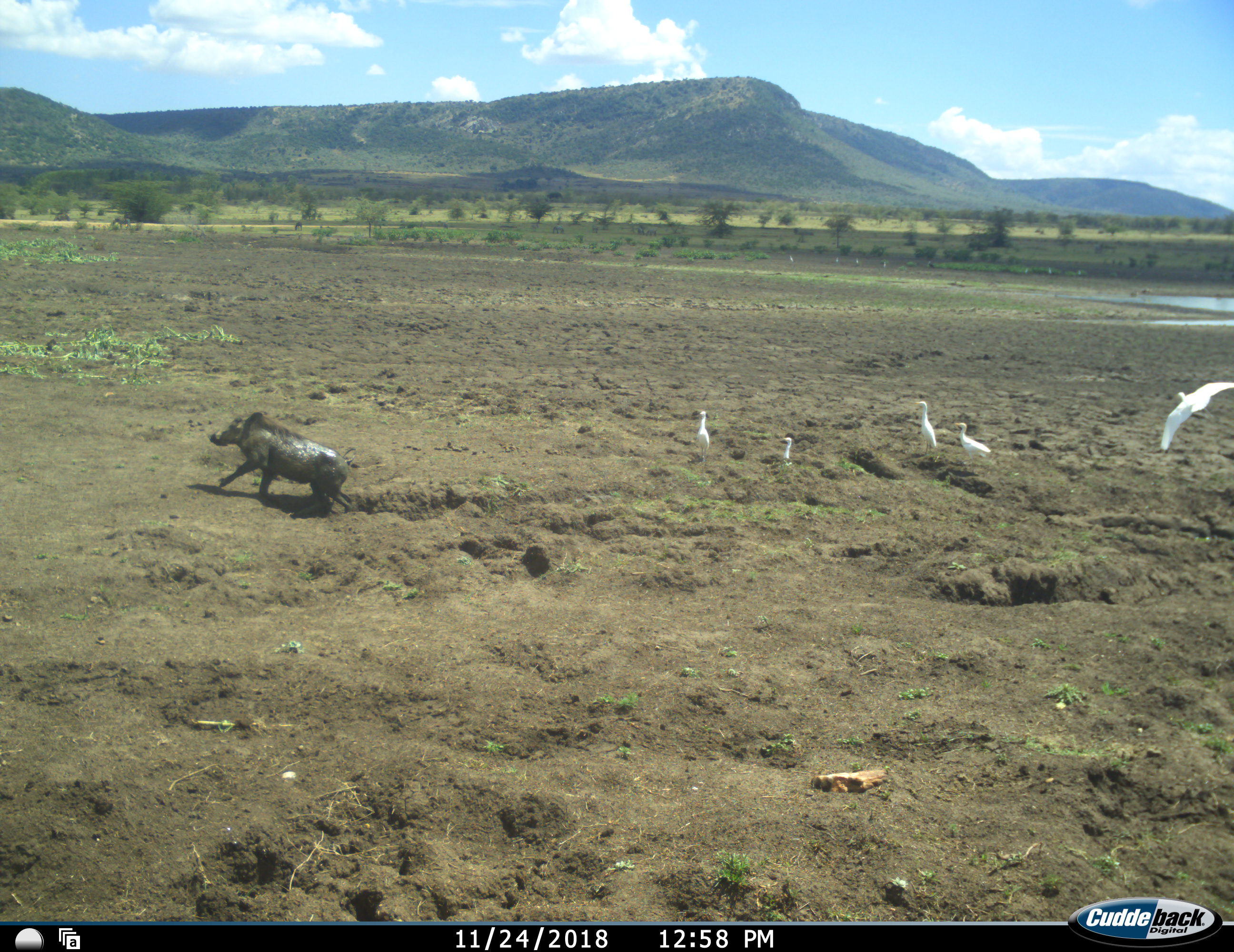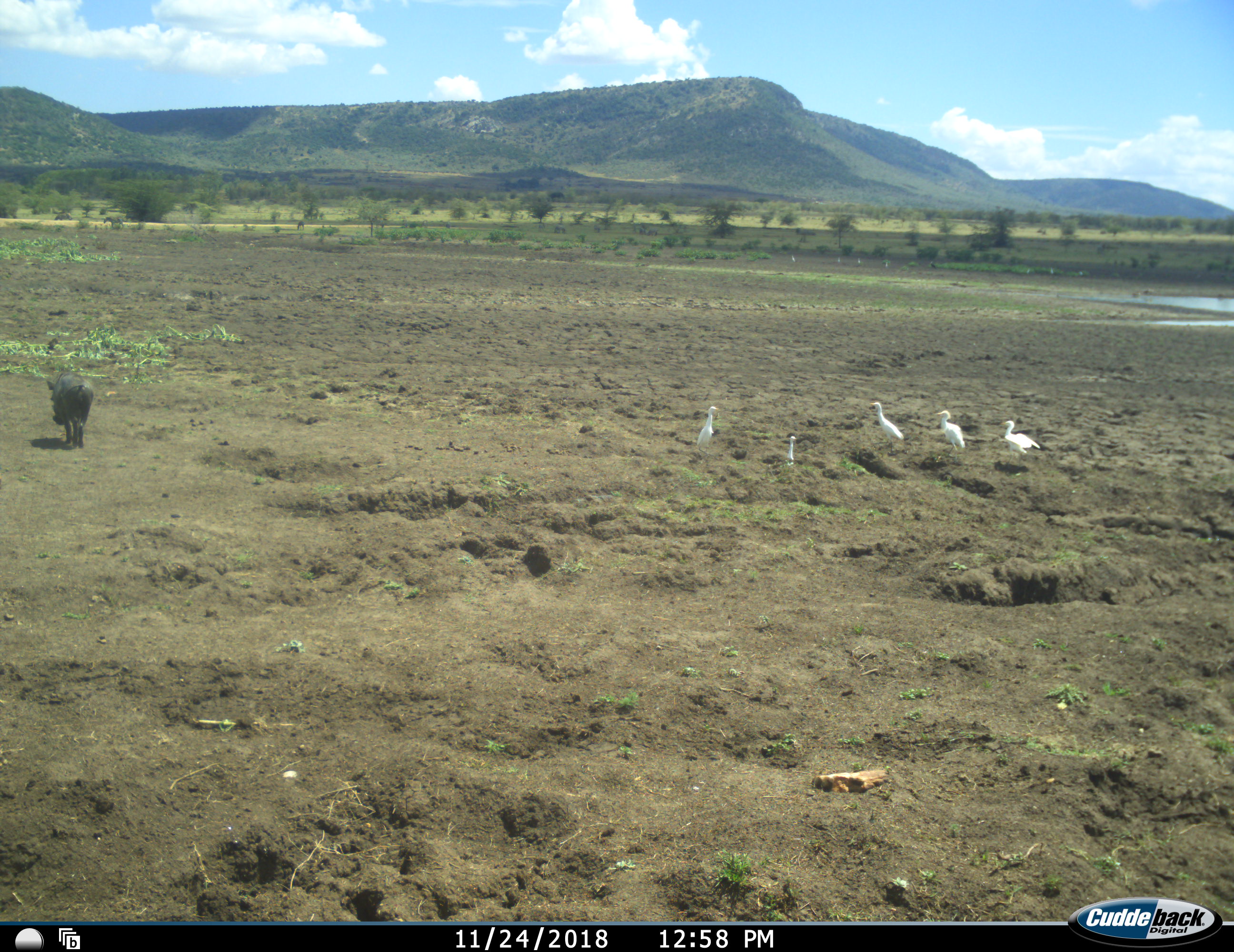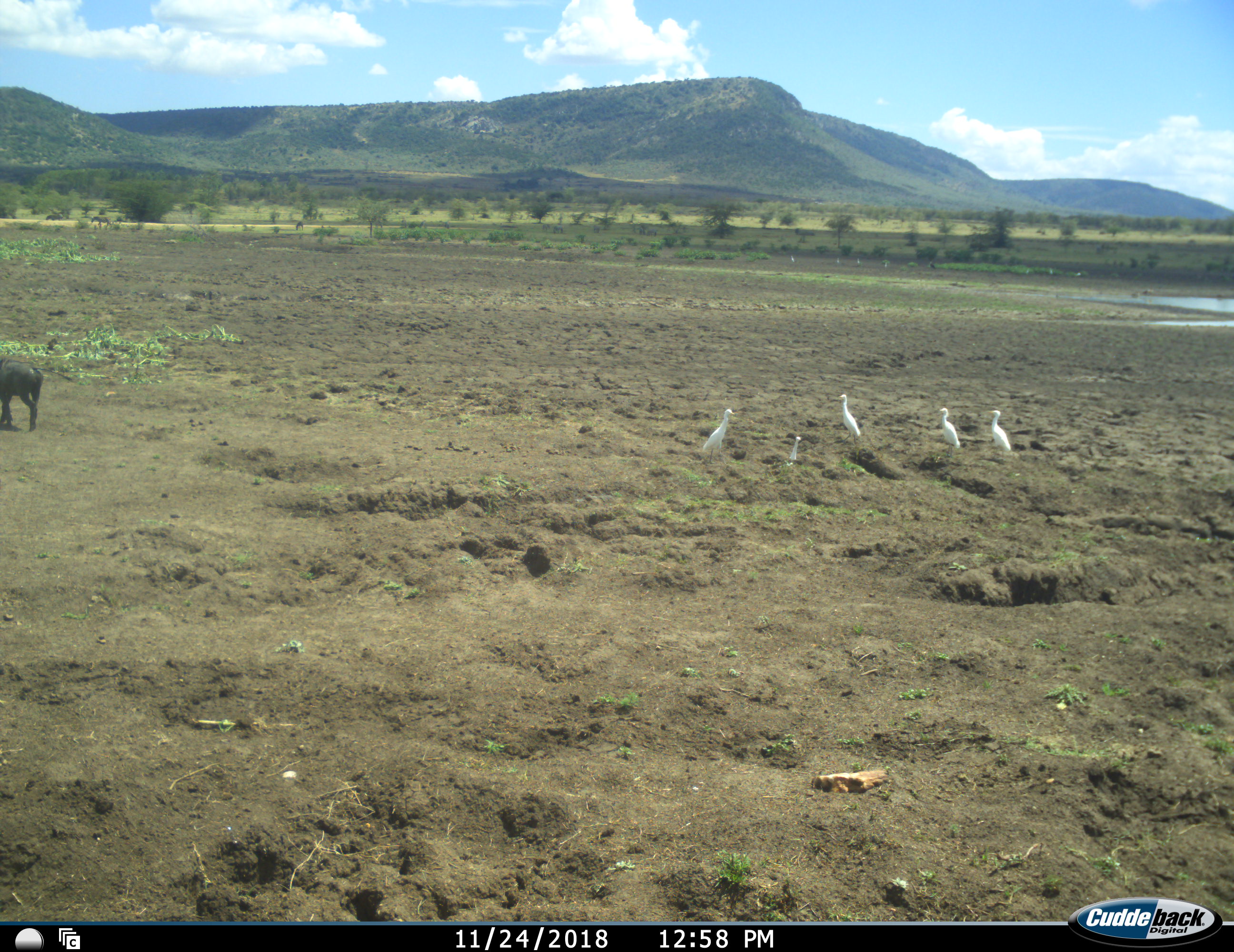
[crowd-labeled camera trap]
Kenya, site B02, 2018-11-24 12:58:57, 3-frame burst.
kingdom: Animalia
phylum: Chordata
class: Aves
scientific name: Aves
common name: bird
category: birdother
Birdother (bird) (Aves), count 5. Behavior (volunteer vote fractions): standing 80%, resting 0%, moving 90%, interacting 0%. Young present (vote fraction): 0%. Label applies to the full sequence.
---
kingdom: Animalia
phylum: Chordata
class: Mammalia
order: Artiodactyla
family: Suidae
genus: Phacochoerus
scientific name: Phacochoerus africanus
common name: warthog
Warthog (Phacochoerus africanus), count 1. Behavior (volunteer vote fractions): standing 10%, resting 0%, moving 100%, interacting 0%. Young present (vote fraction): 0%. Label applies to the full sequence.